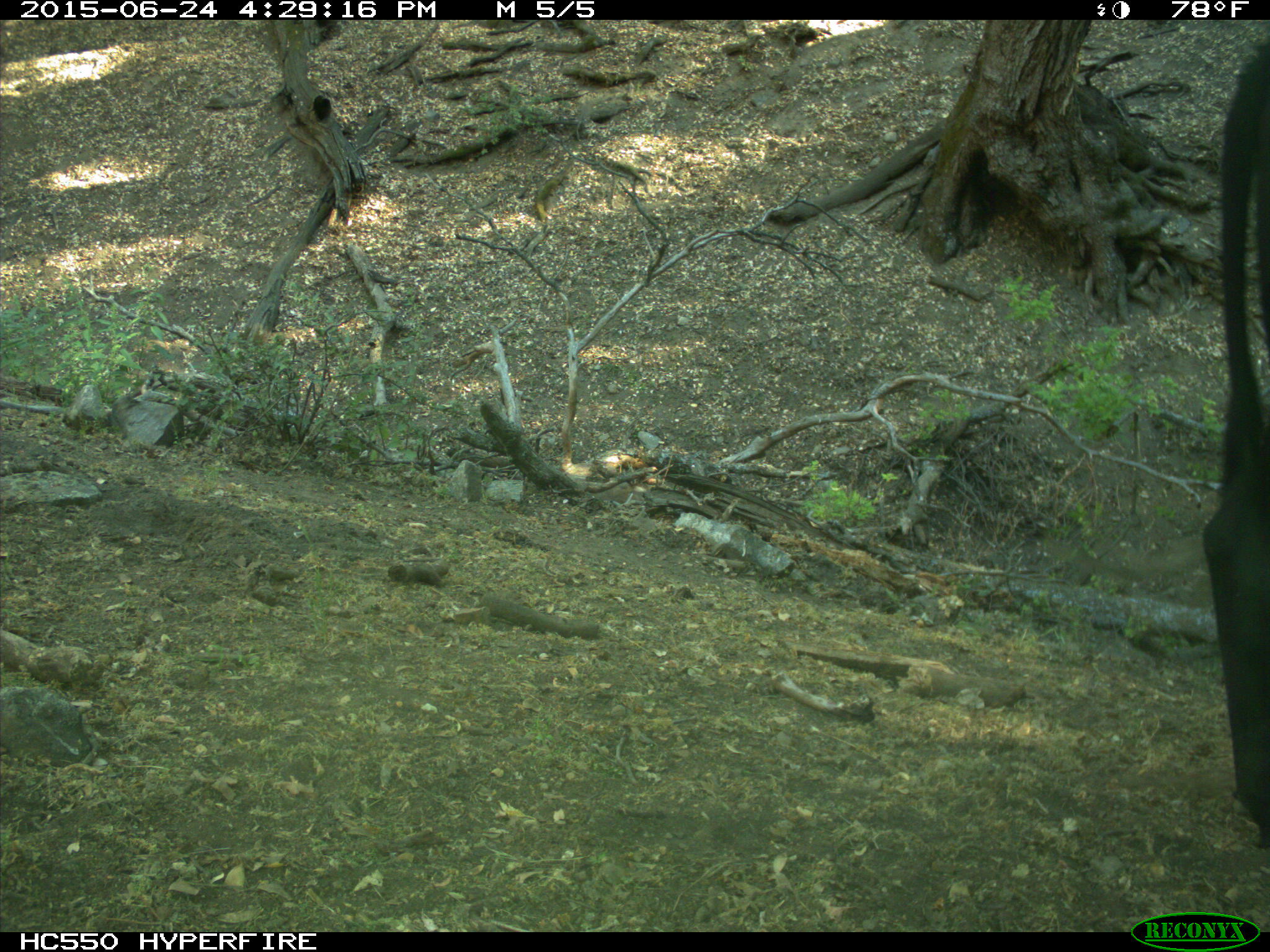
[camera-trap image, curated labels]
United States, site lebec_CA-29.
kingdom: Animalia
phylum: Chordata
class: Mammalia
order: Artiodactyla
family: Bovidae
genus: Bos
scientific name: Bos taurus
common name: domestic cow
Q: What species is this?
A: Bos taurus (domestic cow).